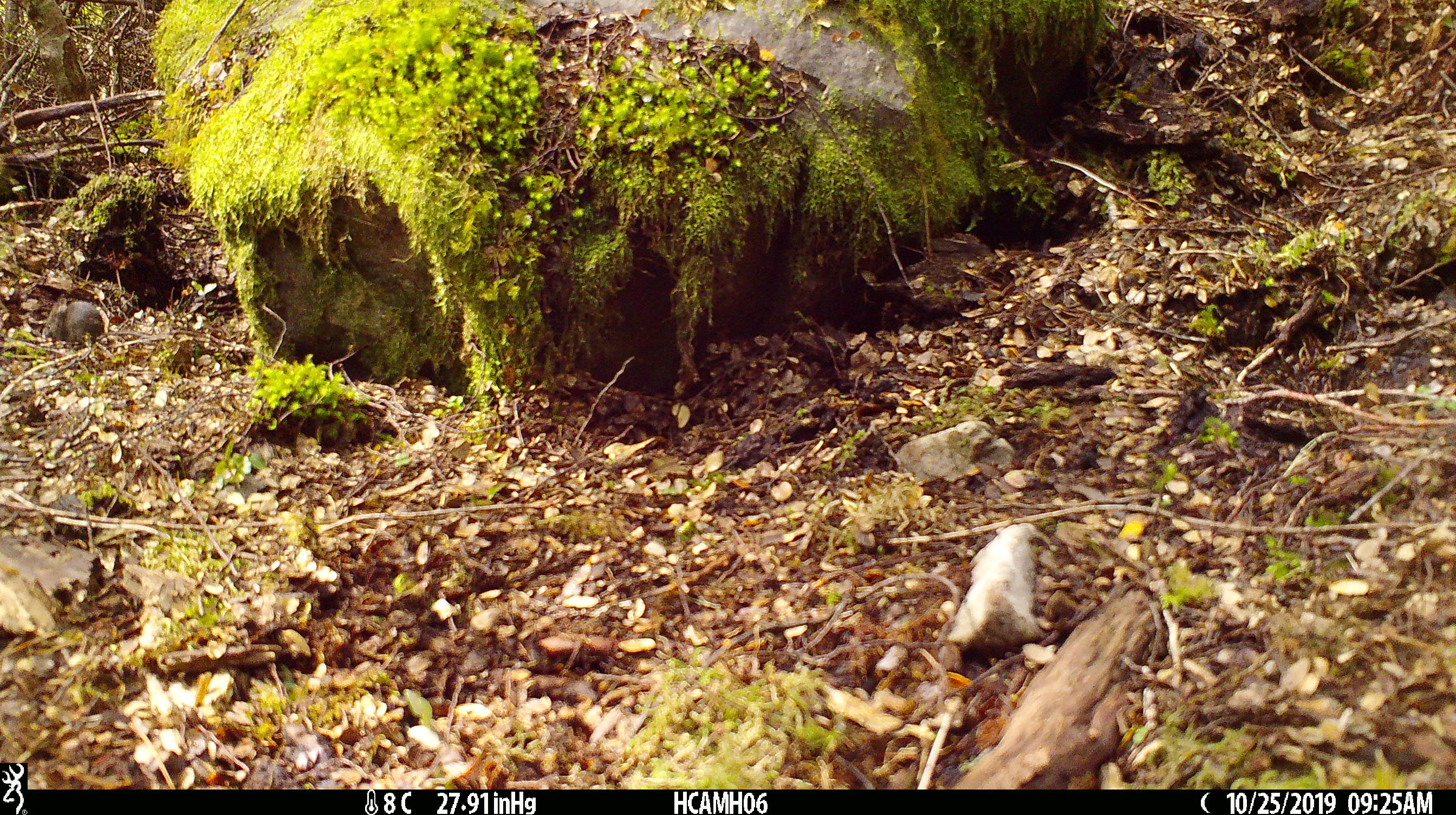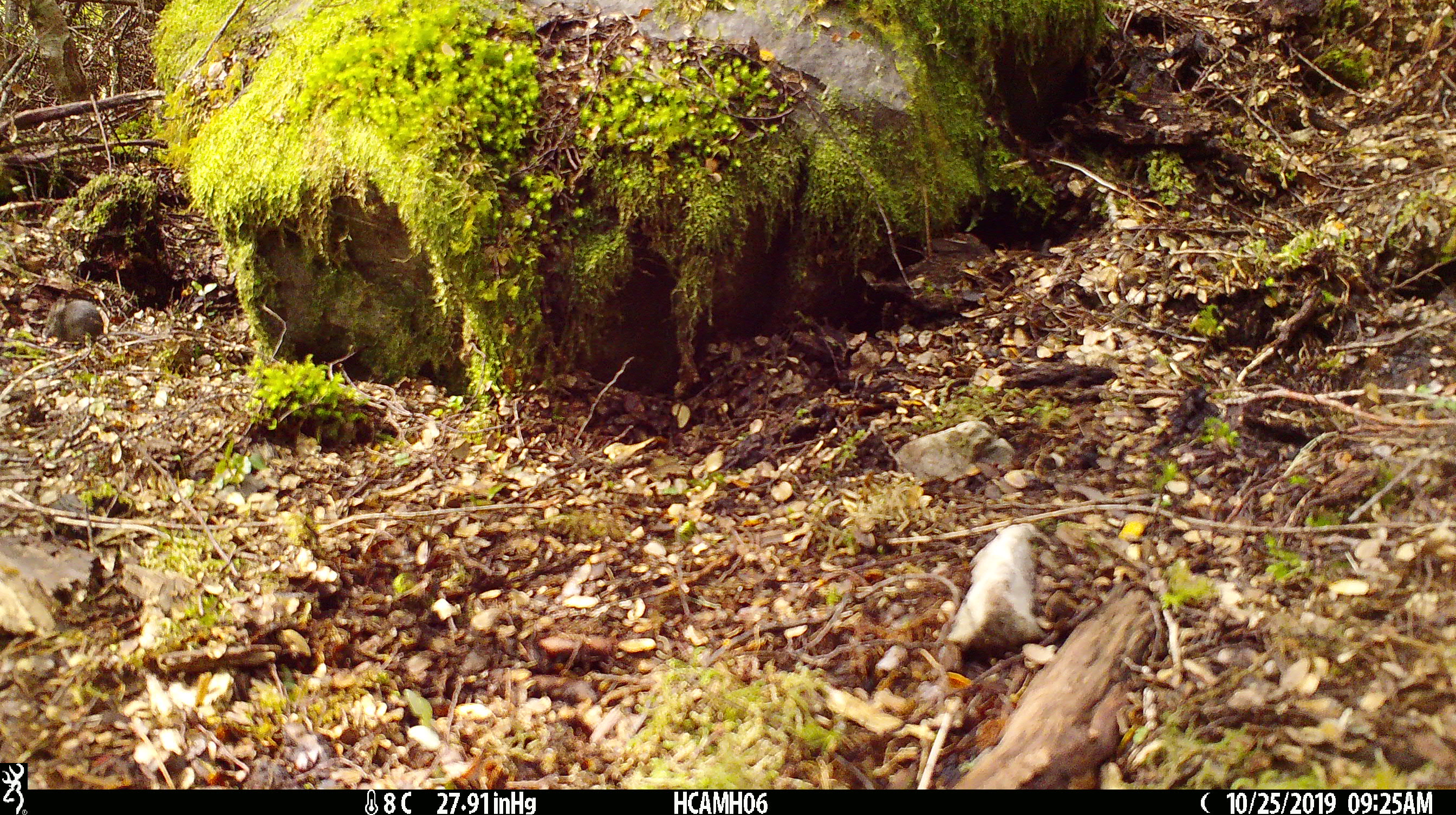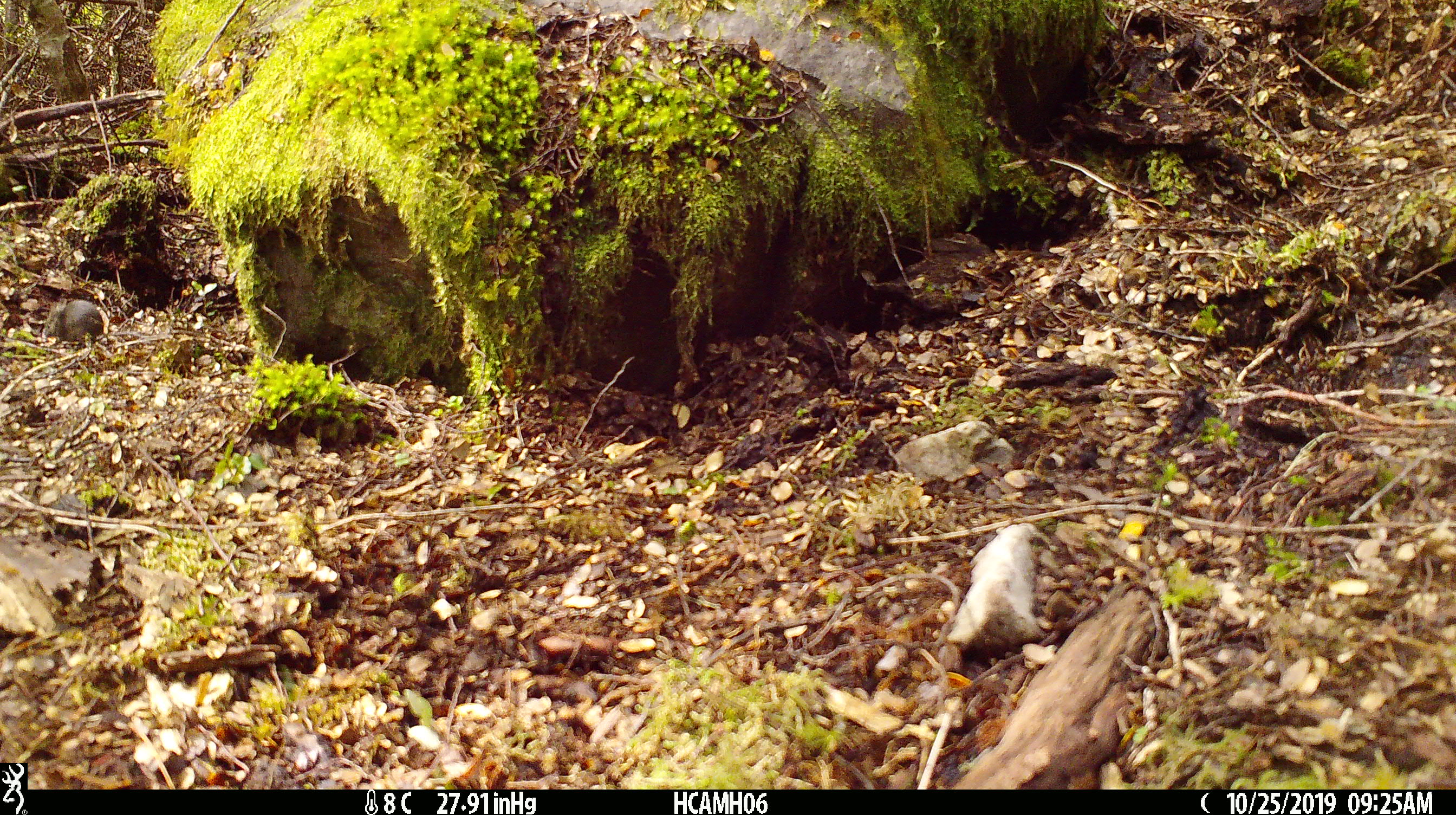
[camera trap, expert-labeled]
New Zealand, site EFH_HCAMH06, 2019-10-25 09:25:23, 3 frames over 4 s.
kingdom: Animalia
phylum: Chordata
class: Mammalia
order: Rodentia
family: Muridae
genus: Mus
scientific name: Mus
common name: mouse